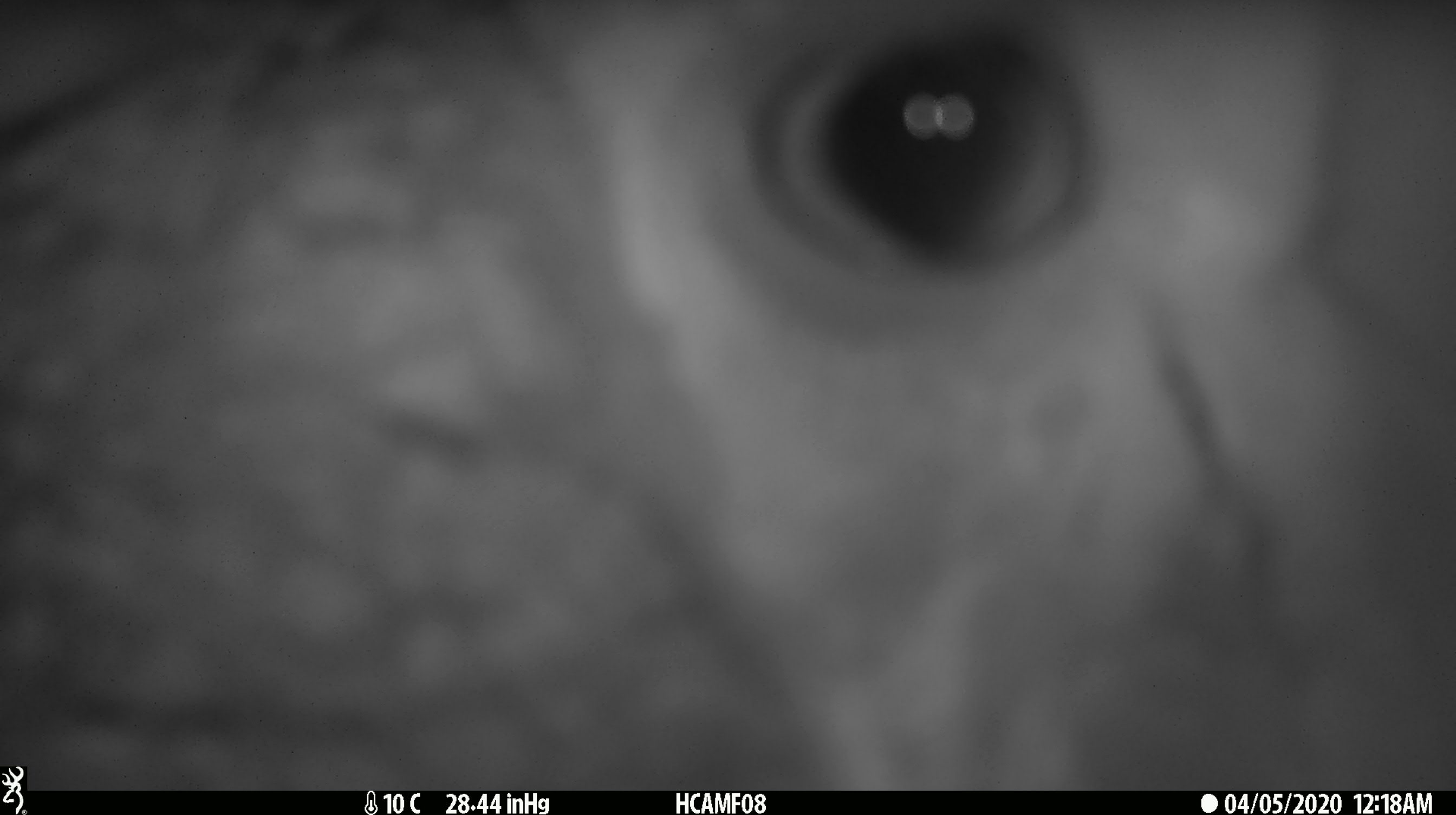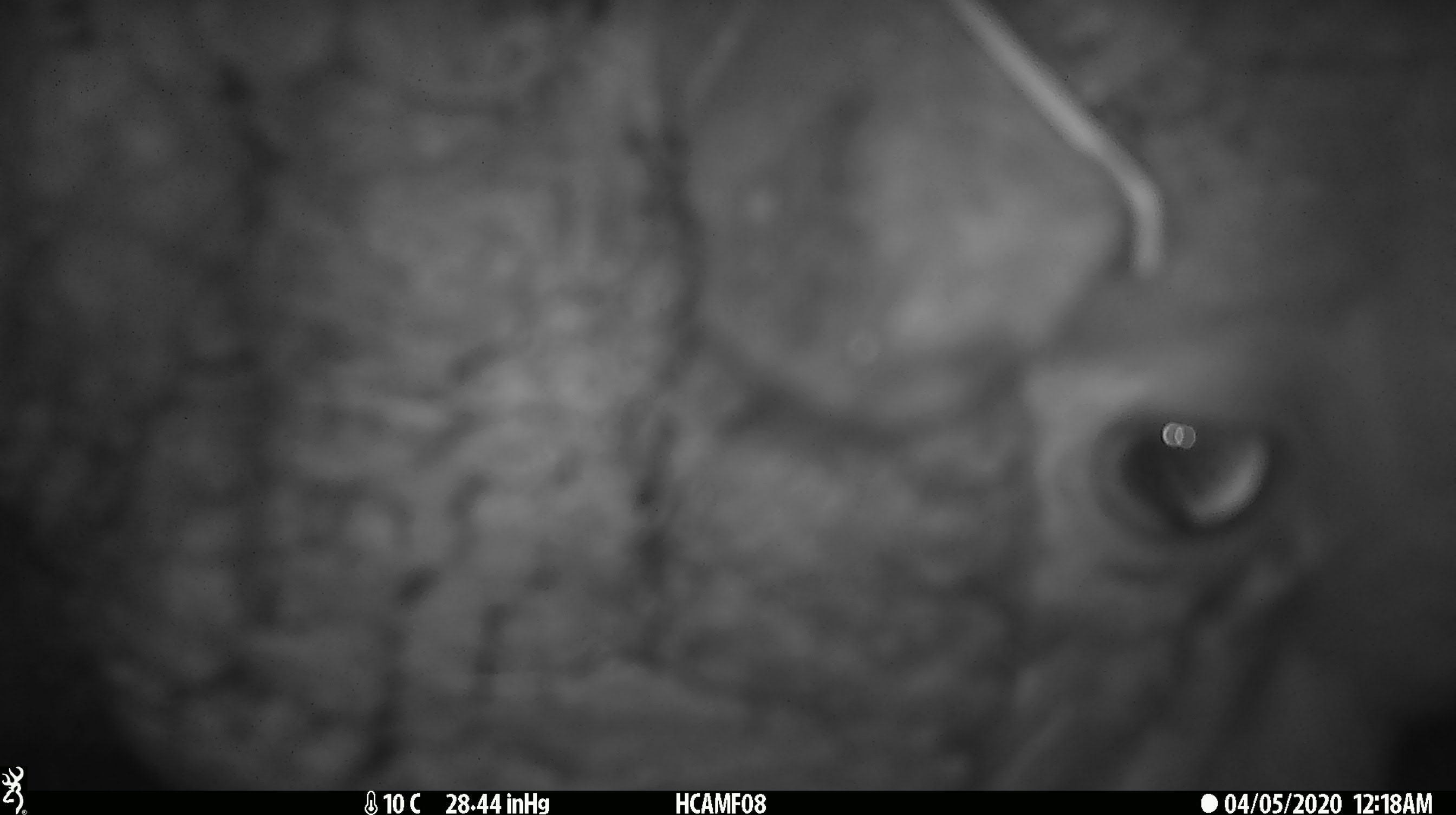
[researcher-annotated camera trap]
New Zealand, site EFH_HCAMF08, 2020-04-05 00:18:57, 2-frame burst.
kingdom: Animalia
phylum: Chordata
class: Mammalia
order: Artiodactyla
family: Bovidae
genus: Ovis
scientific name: Ovis aries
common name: domestic sheep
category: sheep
Sheep (domestic sheep) (Ovis aries).